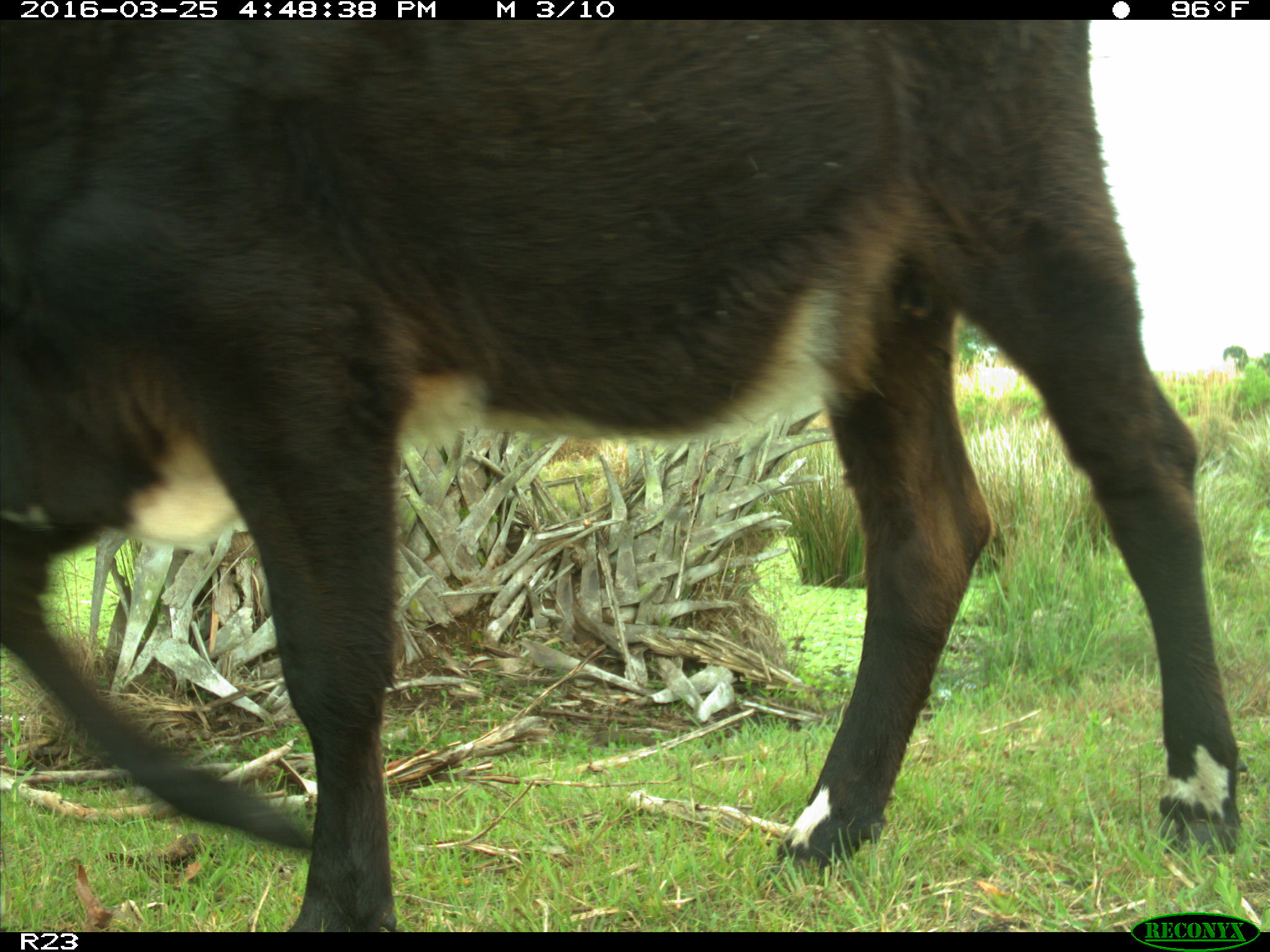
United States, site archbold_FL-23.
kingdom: Animalia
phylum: Chordata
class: Mammalia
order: Artiodactyla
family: Bovidae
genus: Bos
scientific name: Bos taurus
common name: domestic cow